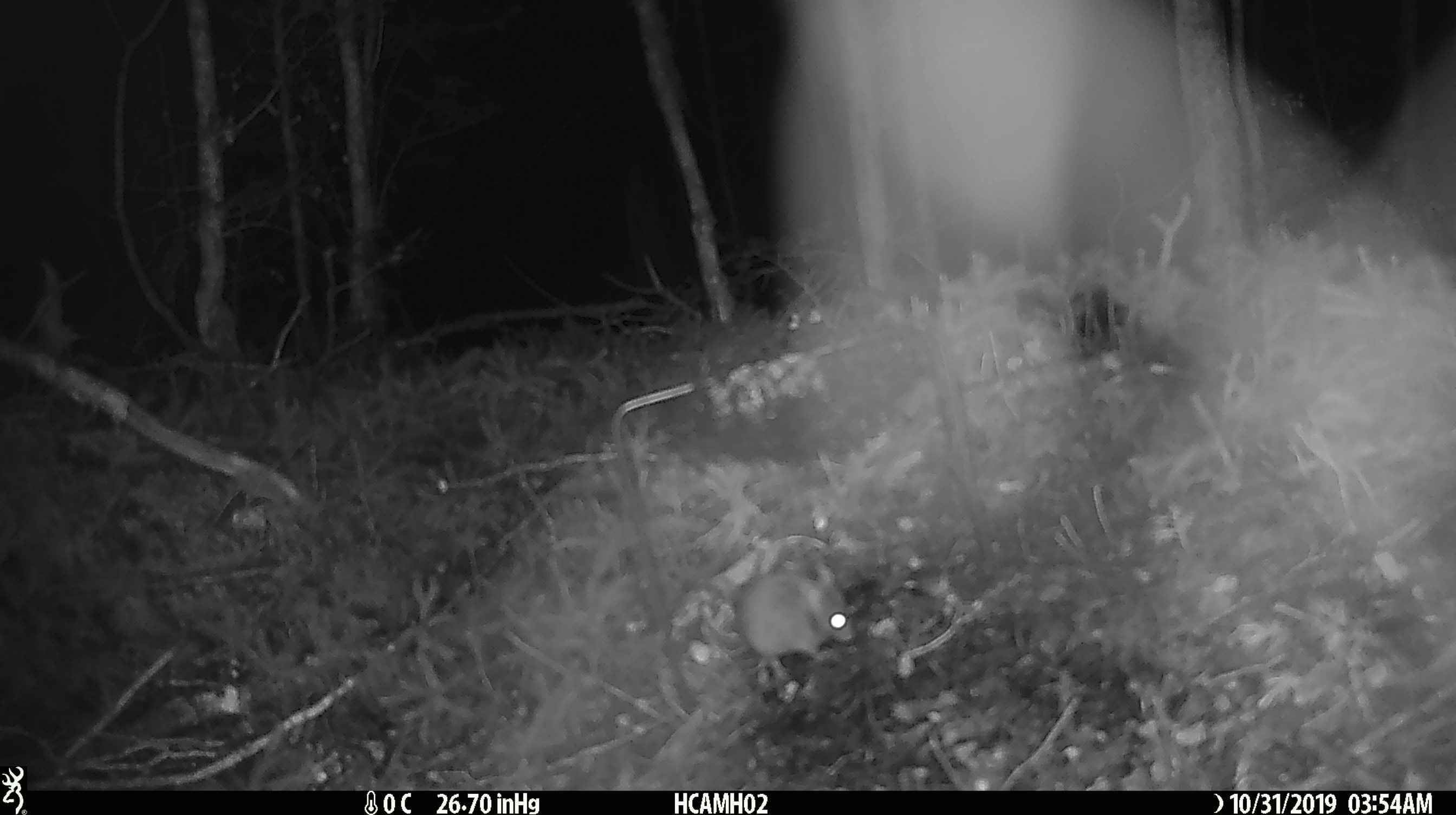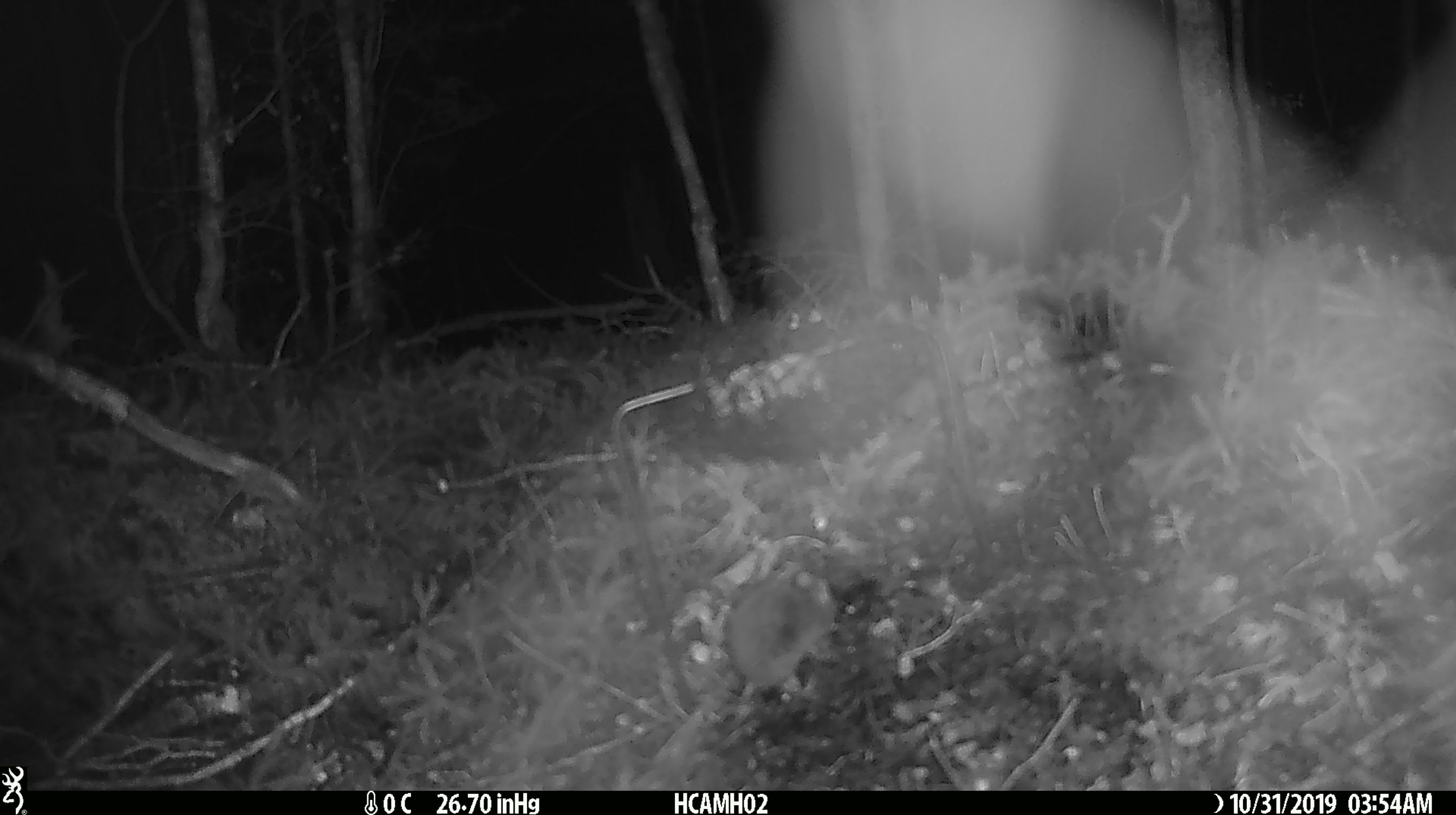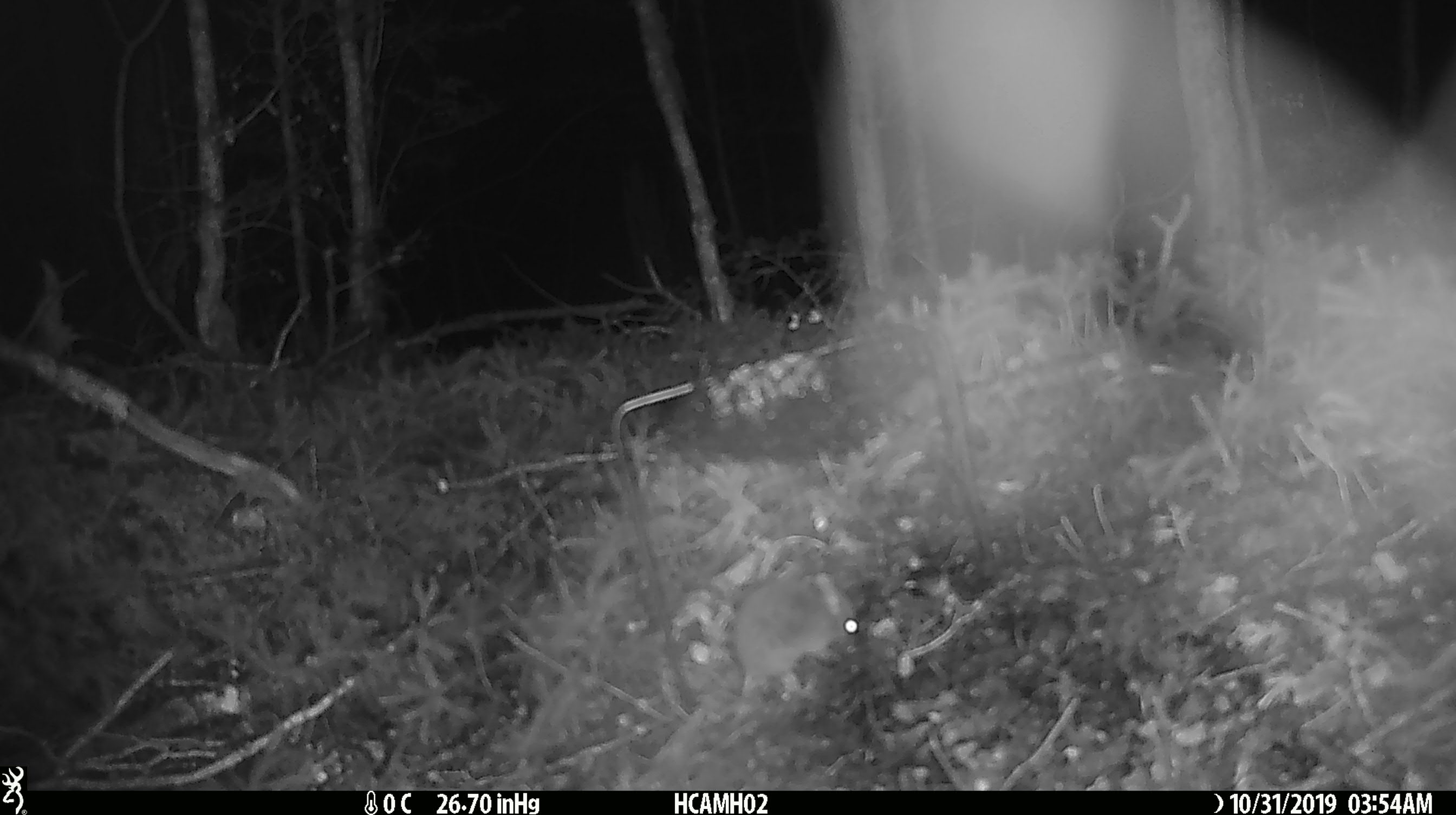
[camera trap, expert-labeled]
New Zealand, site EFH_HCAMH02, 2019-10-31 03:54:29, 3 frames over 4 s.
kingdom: Animalia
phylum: Chordata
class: Mammalia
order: Rodentia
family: Muridae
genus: Mus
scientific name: Mus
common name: mouse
Mouse (Mus).